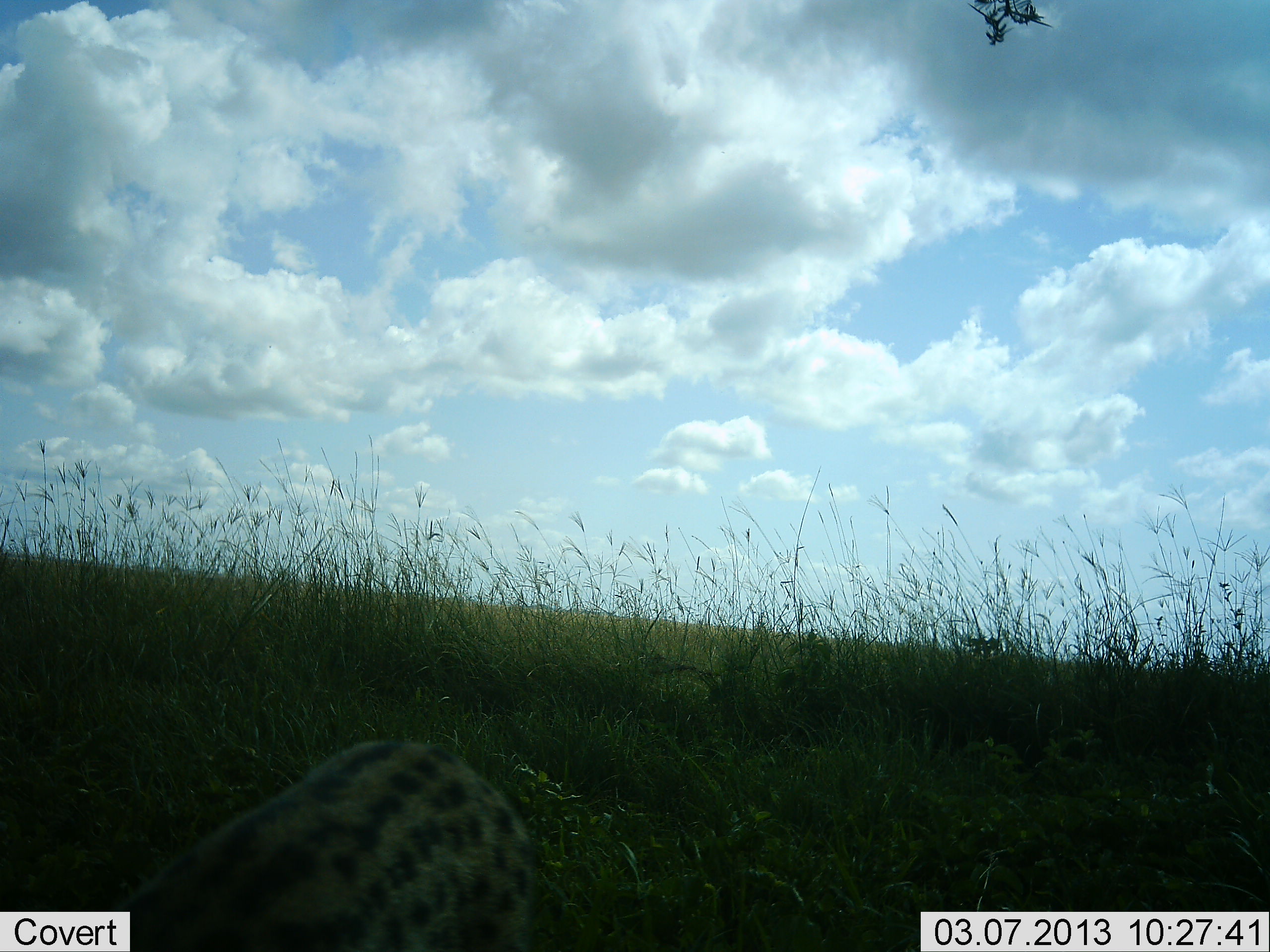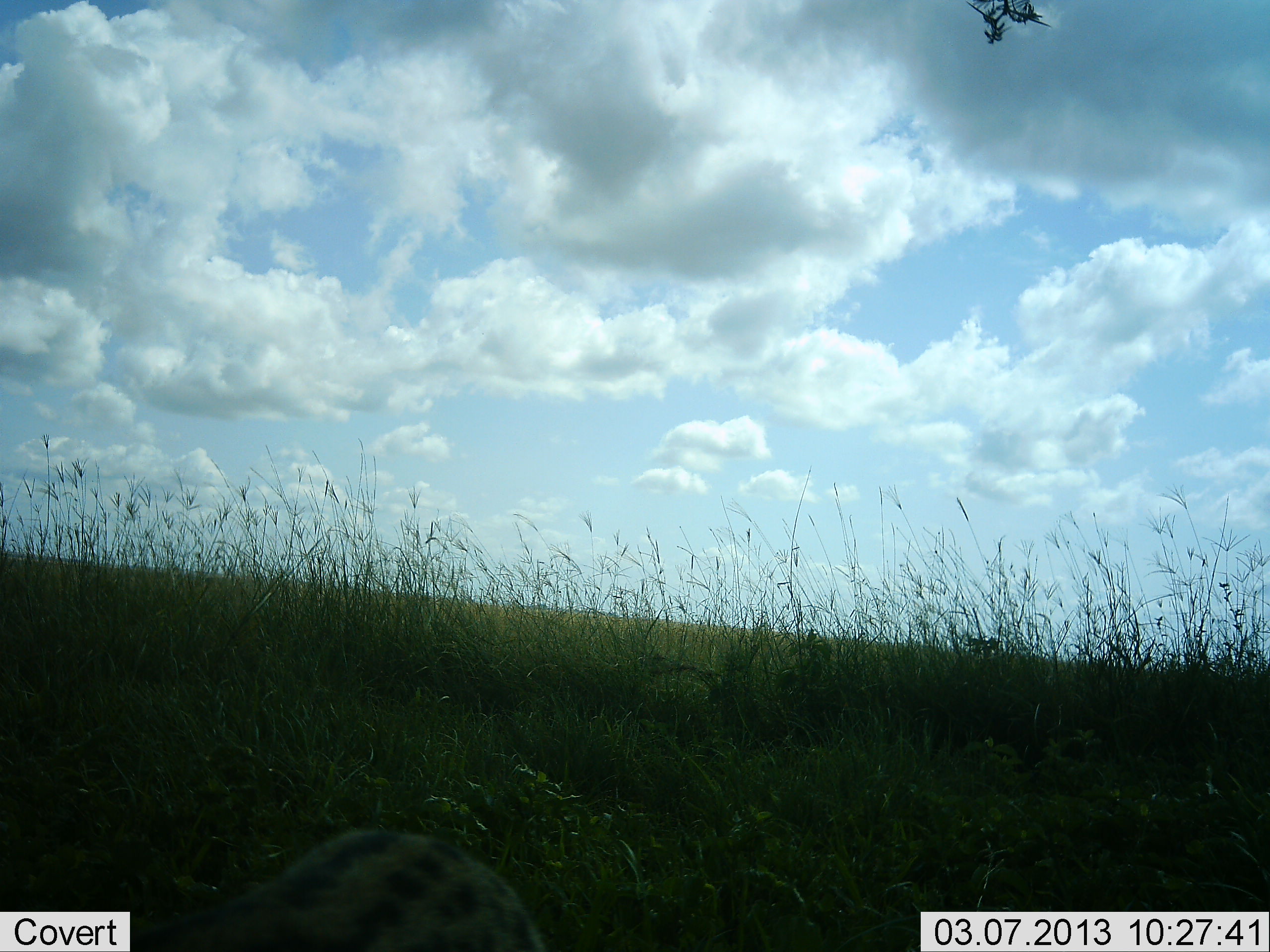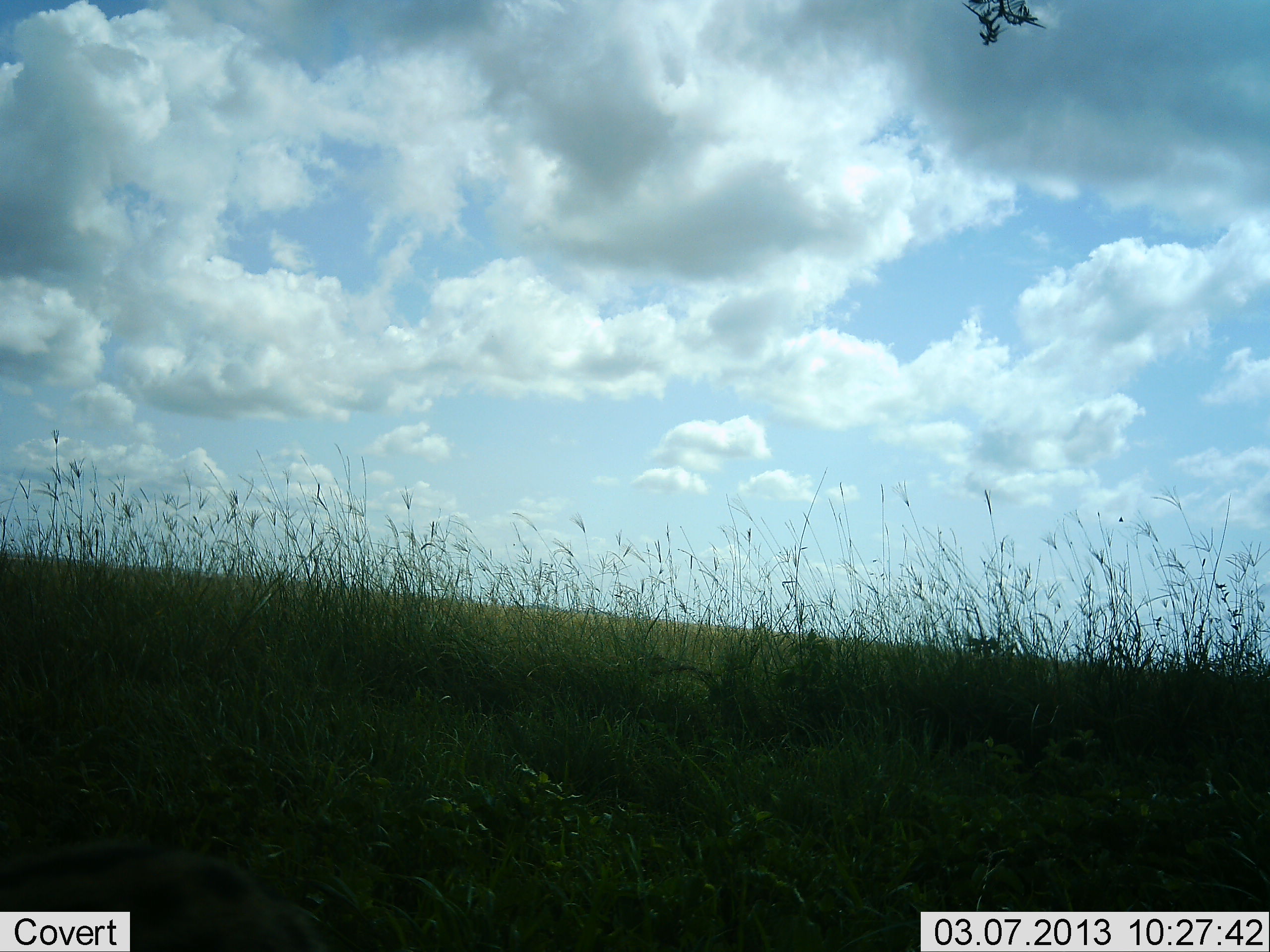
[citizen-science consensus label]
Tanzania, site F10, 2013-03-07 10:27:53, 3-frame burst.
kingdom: Animalia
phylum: Chordata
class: Mammalia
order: Carnivora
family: Felidae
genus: Leptailurus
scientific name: Leptailurus serval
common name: serval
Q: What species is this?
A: Serval (Leptailurus serval).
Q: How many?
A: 1.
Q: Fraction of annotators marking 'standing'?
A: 13%.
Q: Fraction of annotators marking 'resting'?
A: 0%.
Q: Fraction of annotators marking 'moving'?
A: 91%.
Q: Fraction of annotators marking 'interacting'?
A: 0%.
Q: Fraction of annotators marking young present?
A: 0%.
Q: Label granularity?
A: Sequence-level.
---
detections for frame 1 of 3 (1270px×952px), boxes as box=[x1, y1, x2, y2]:
animal: box=[111, 737, 563, 952]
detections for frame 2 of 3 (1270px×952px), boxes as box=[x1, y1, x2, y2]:
animal: box=[129, 825, 544, 952]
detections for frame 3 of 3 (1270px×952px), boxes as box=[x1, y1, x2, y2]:
animal: box=[0, 838, 299, 950]